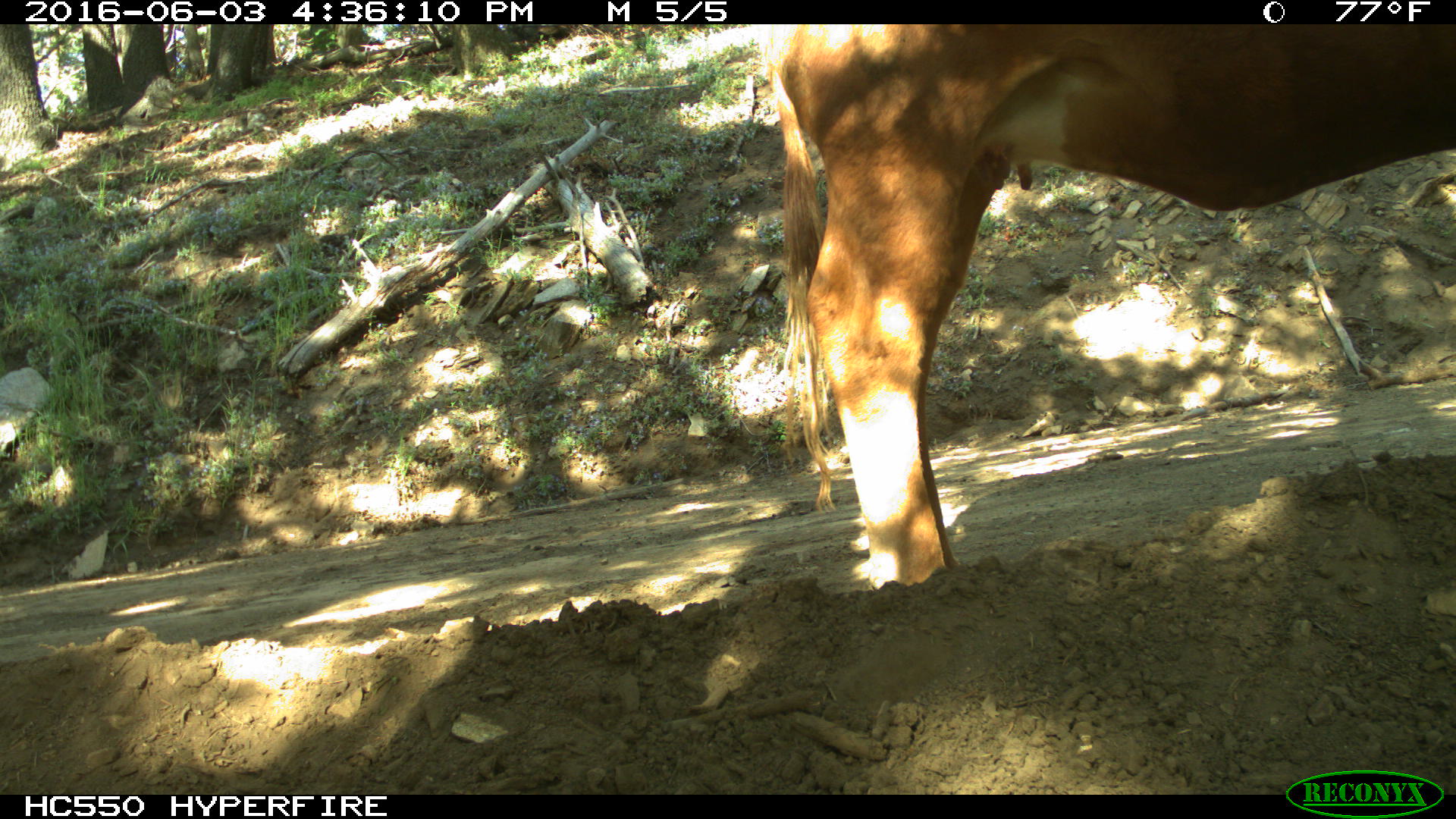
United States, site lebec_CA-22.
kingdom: Animalia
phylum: Chordata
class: Mammalia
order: Artiodactyla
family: Bovidae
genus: Bos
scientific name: Bos taurus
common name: domestic cow